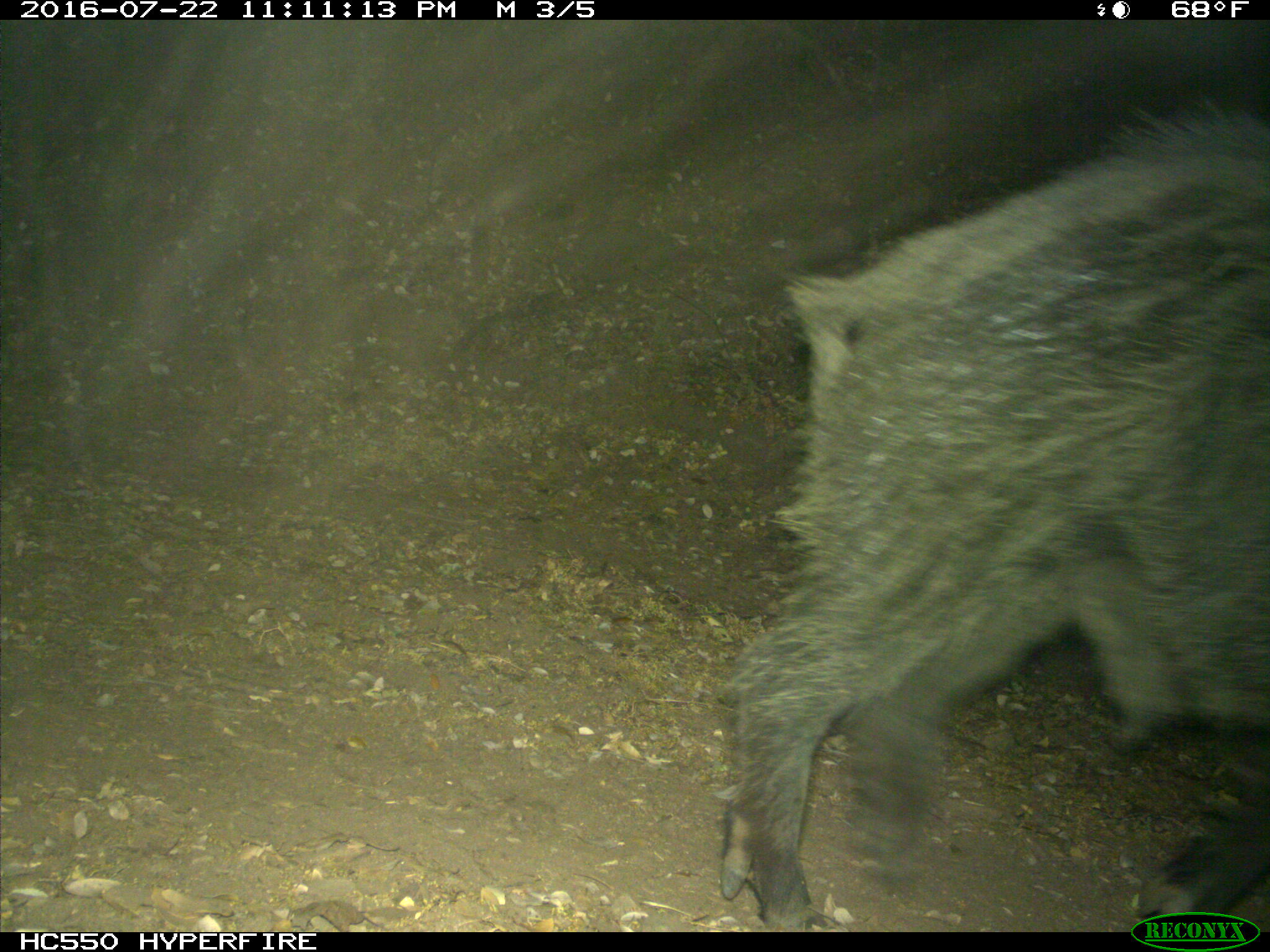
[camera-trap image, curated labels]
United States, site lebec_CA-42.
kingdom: Animalia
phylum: Chordata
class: Mammalia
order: Artiodactyla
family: Suidae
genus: Sus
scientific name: Sus scrofa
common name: wild boar